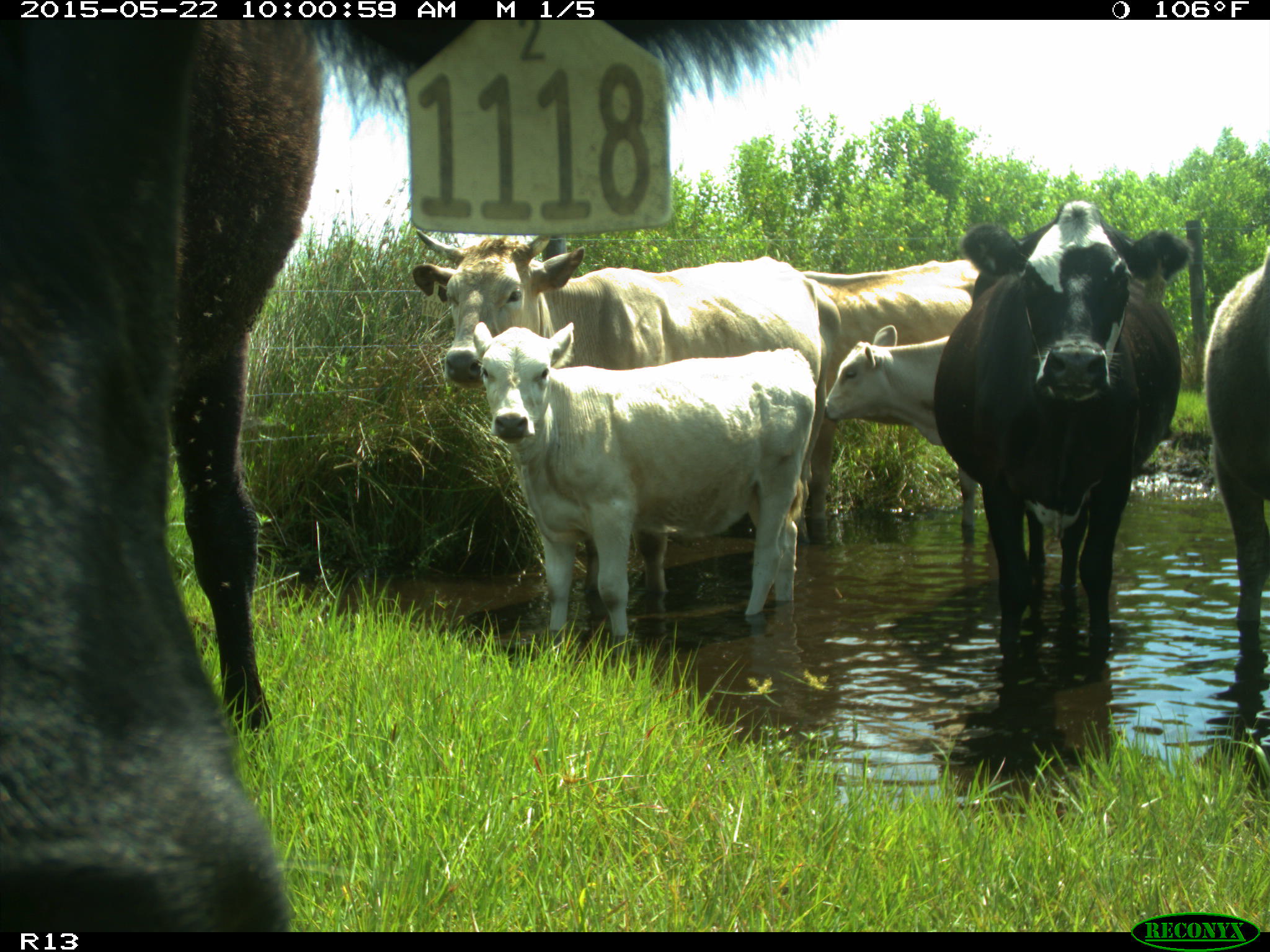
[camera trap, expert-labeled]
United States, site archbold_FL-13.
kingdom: Animalia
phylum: Chordata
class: Mammalia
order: Artiodactyla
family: Bovidae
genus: Bos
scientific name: Bos taurus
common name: domestic cow